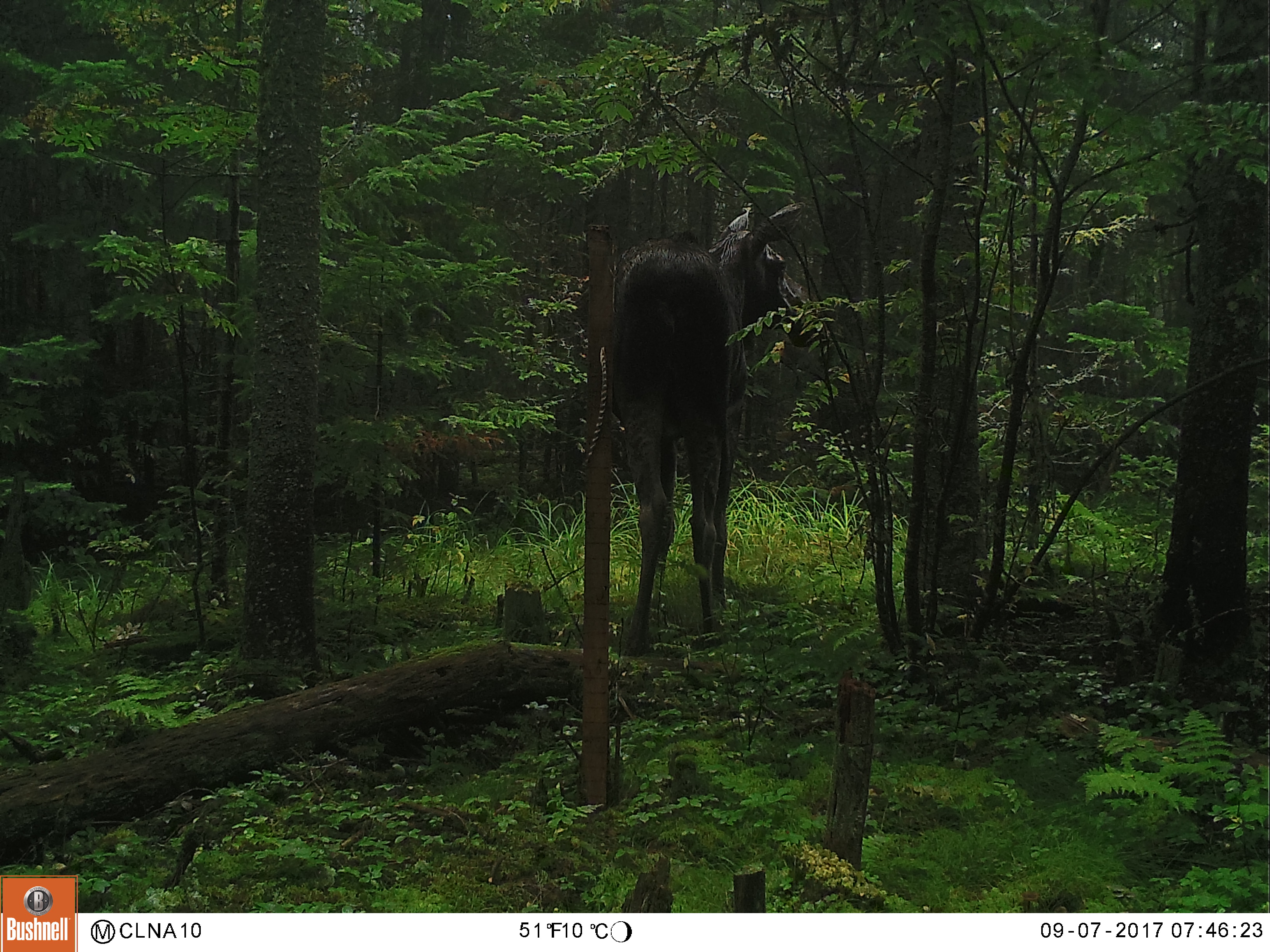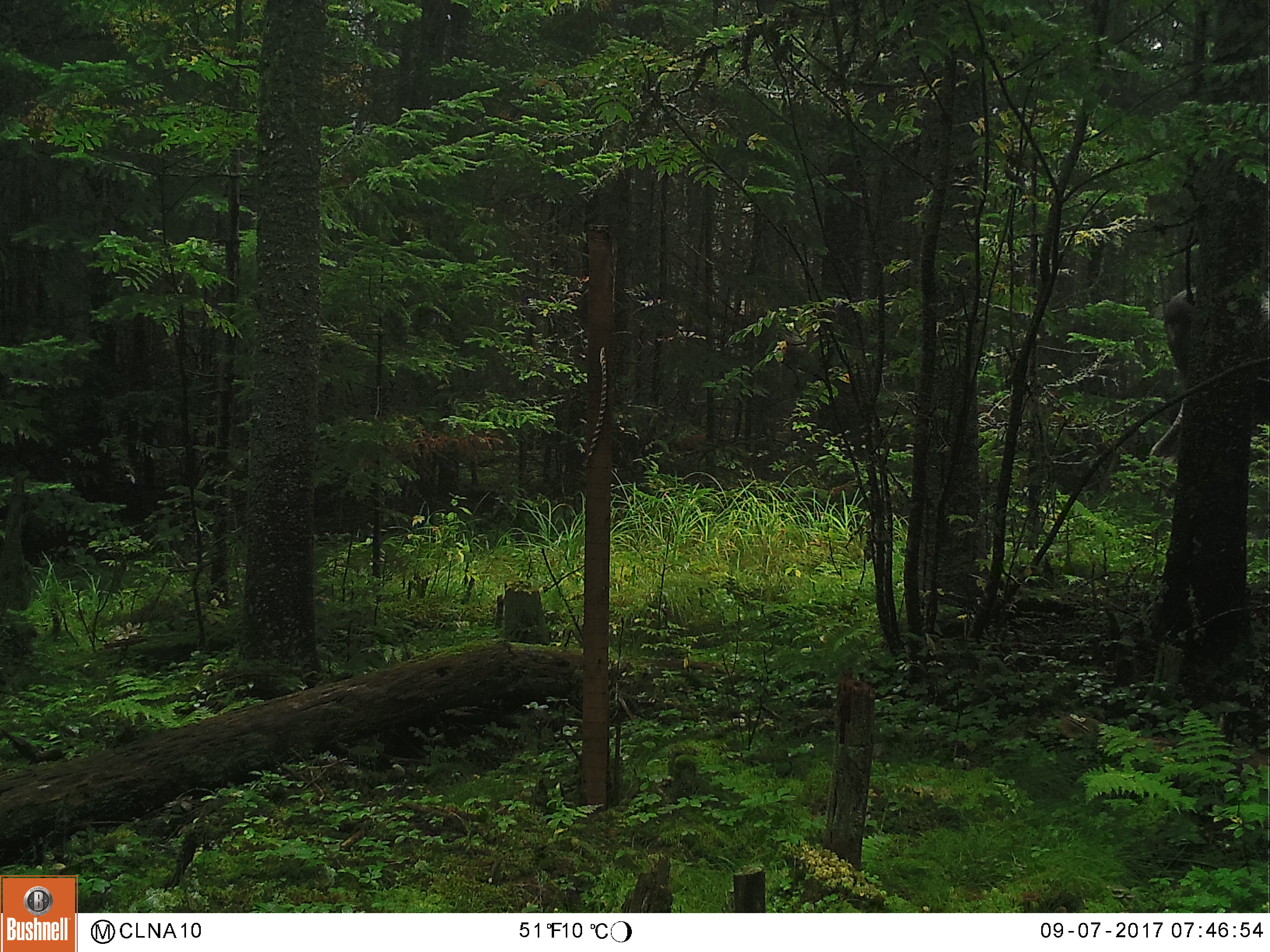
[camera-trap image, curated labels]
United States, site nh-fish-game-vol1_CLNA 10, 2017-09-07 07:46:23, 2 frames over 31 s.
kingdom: Animalia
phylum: Chordata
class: Mammalia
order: Artiodactyla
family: Cervidae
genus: Alces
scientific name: Alces alces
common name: moose